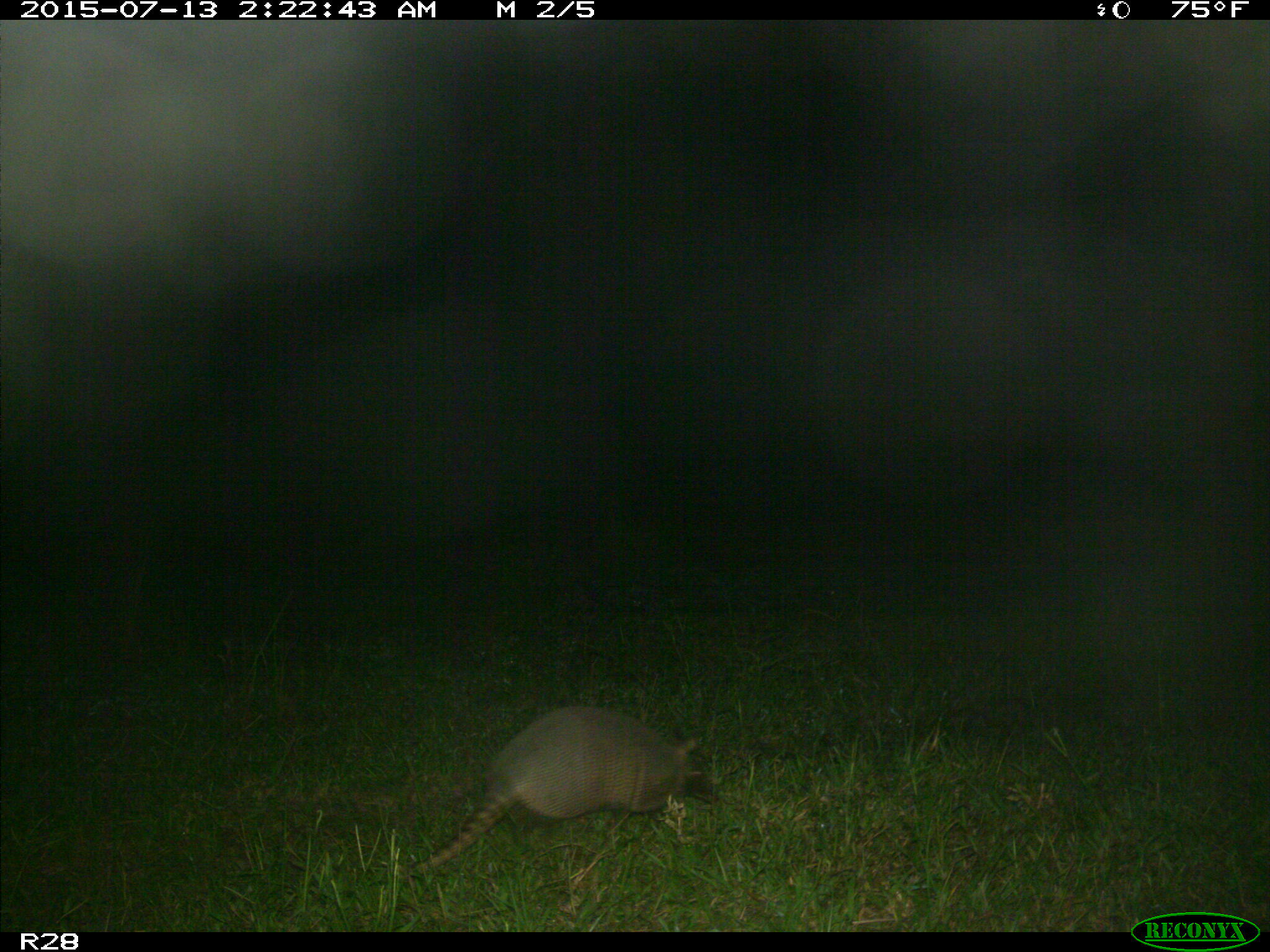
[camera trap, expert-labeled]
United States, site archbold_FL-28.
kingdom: Animalia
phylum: Chordata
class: Mammalia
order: Cingulata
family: Dasypodidae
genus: Dasypus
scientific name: Dasypus novemcinctus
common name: nine-banded armadillo